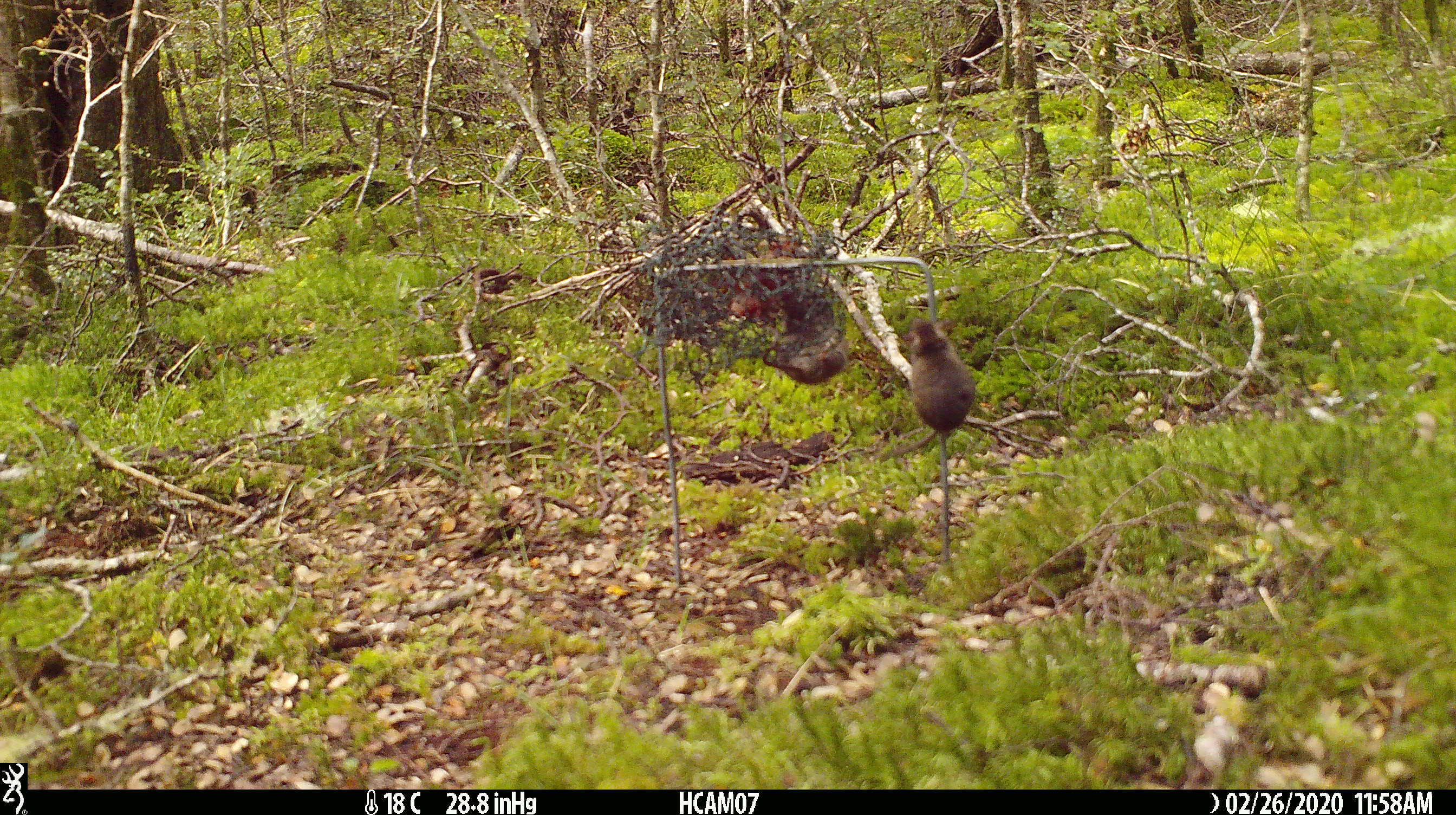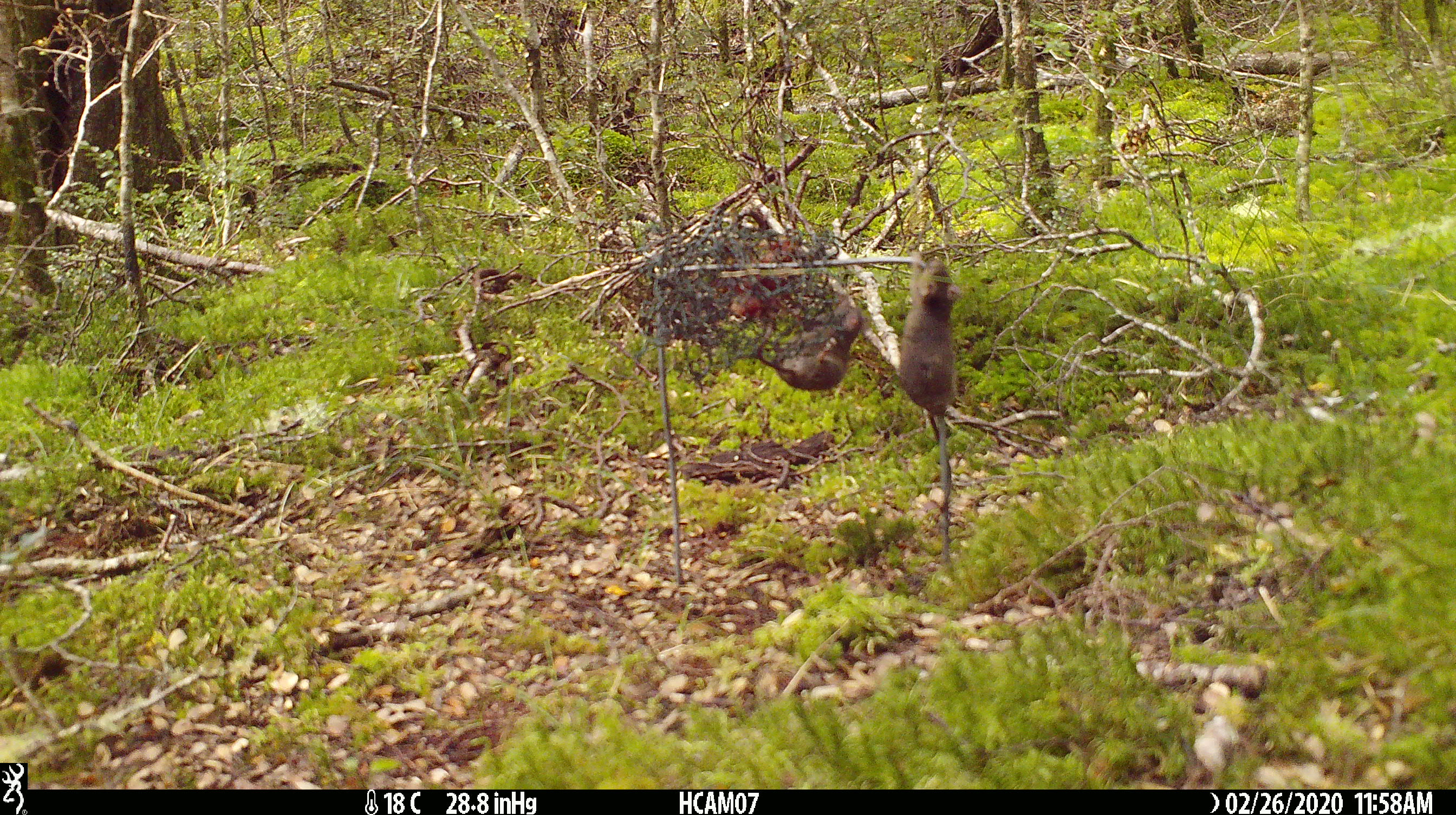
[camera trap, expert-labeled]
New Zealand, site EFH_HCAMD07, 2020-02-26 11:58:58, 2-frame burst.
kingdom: Animalia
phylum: Chordata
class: Mammalia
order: Rodentia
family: Muridae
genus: Mus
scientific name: Mus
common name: mouse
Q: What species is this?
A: Mouse (Mus).